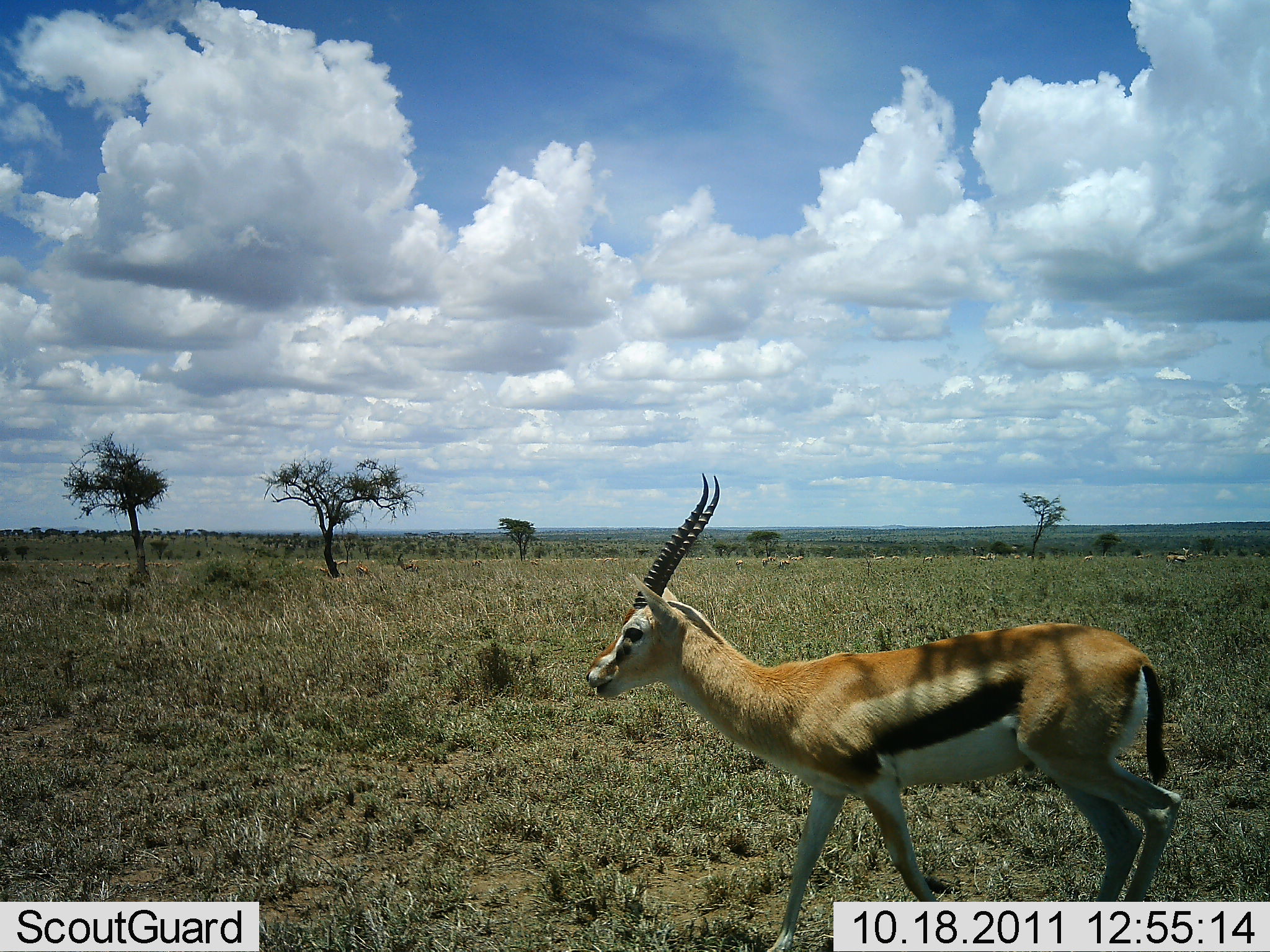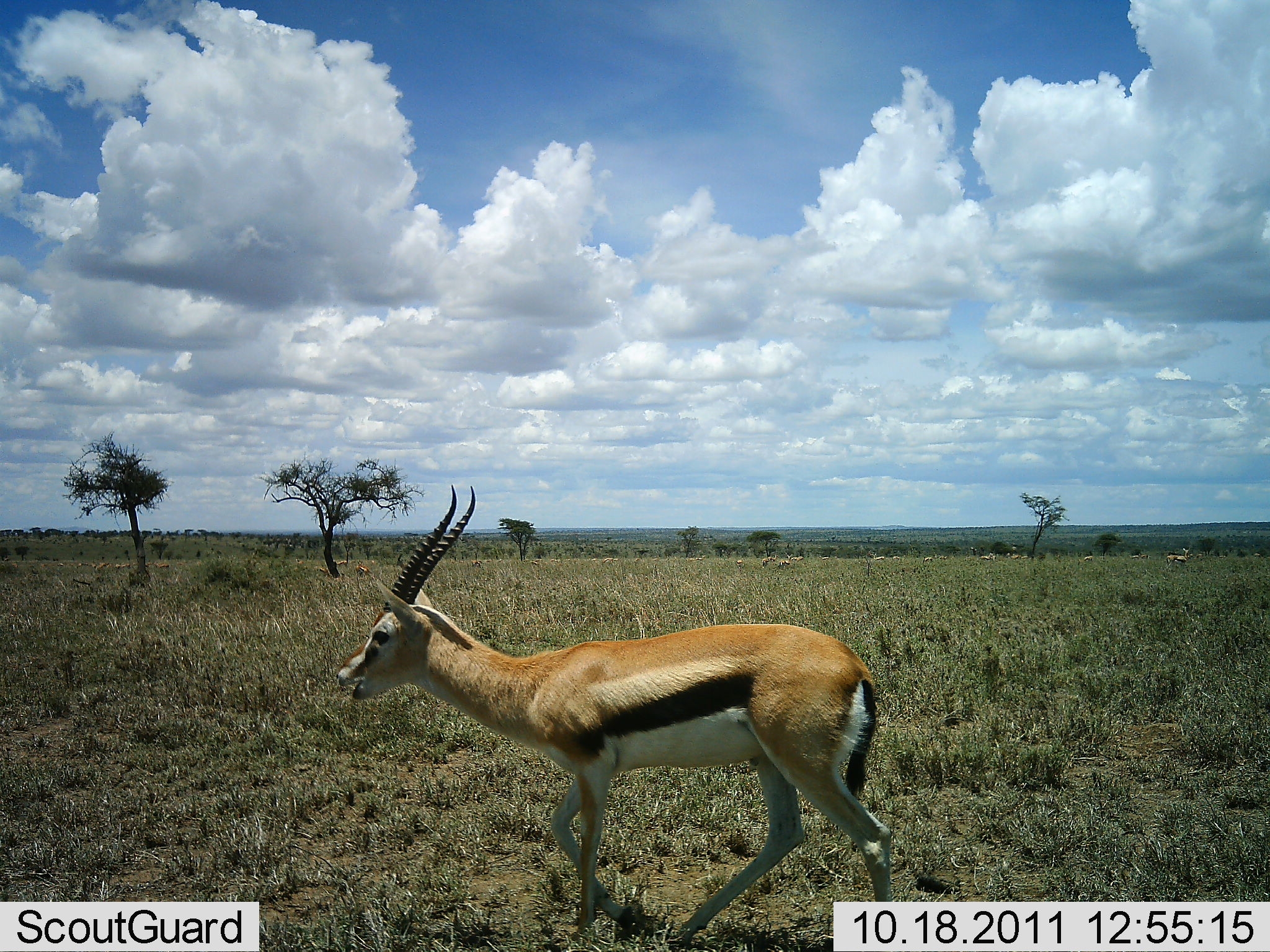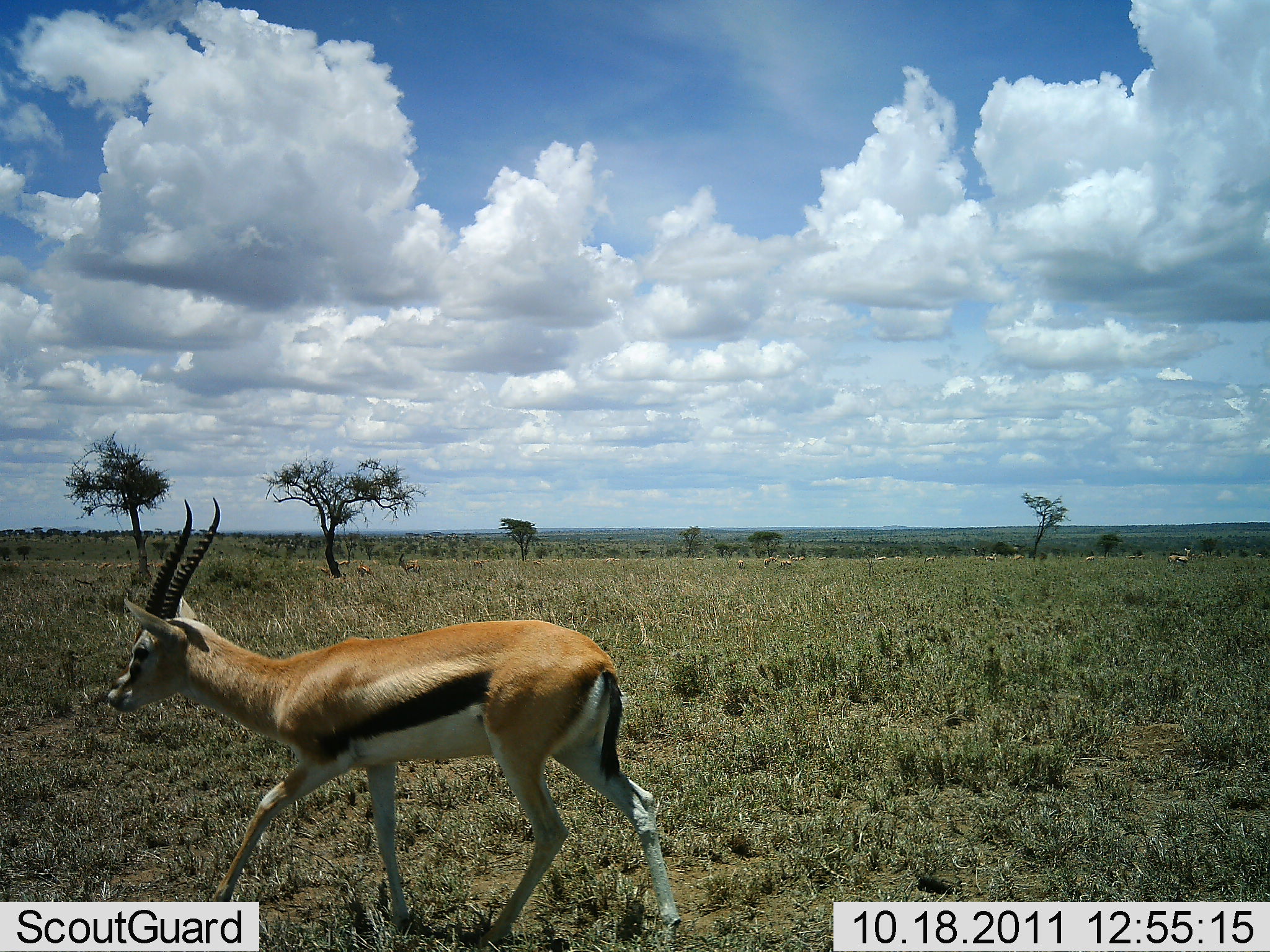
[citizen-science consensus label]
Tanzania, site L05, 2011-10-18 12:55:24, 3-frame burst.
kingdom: Animalia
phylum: Chordata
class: Mammalia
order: Artiodactyla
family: Bovidae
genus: Eudorcas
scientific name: Eudorcas thomsonii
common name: thomson's gazelle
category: gazellethomsons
Gazellethomsons (thomson's gazelle) (Eudorcas thomsonii), count 1. Behavior (volunteer vote fractions): standing 12%, resting 0%, moving 100%, interacting 0%. Young present (vote fraction): 0%. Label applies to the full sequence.